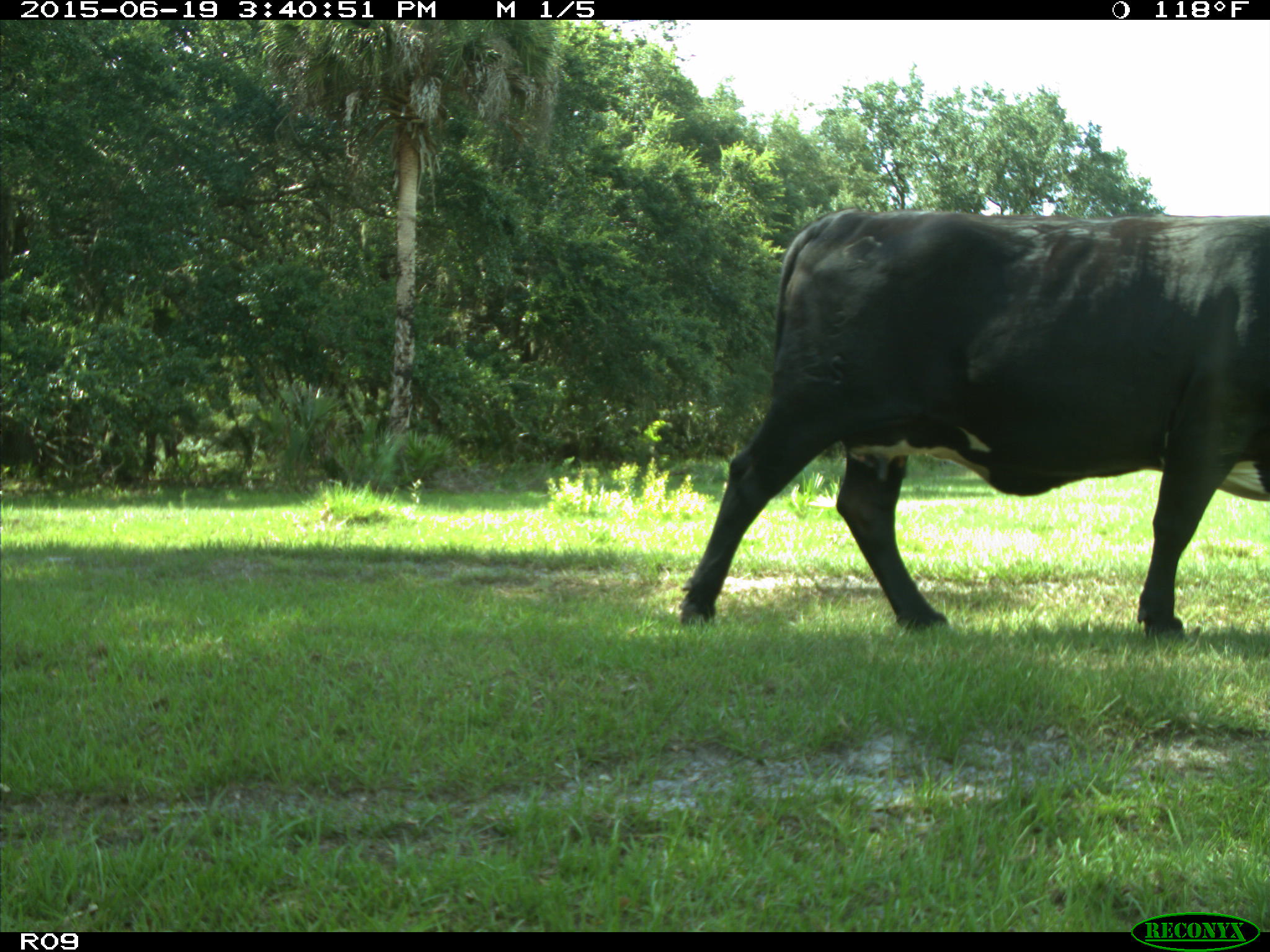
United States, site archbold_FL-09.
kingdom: Animalia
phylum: Chordata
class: Mammalia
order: Artiodactyla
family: Bovidae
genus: Bos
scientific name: Bos taurus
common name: domestic cow